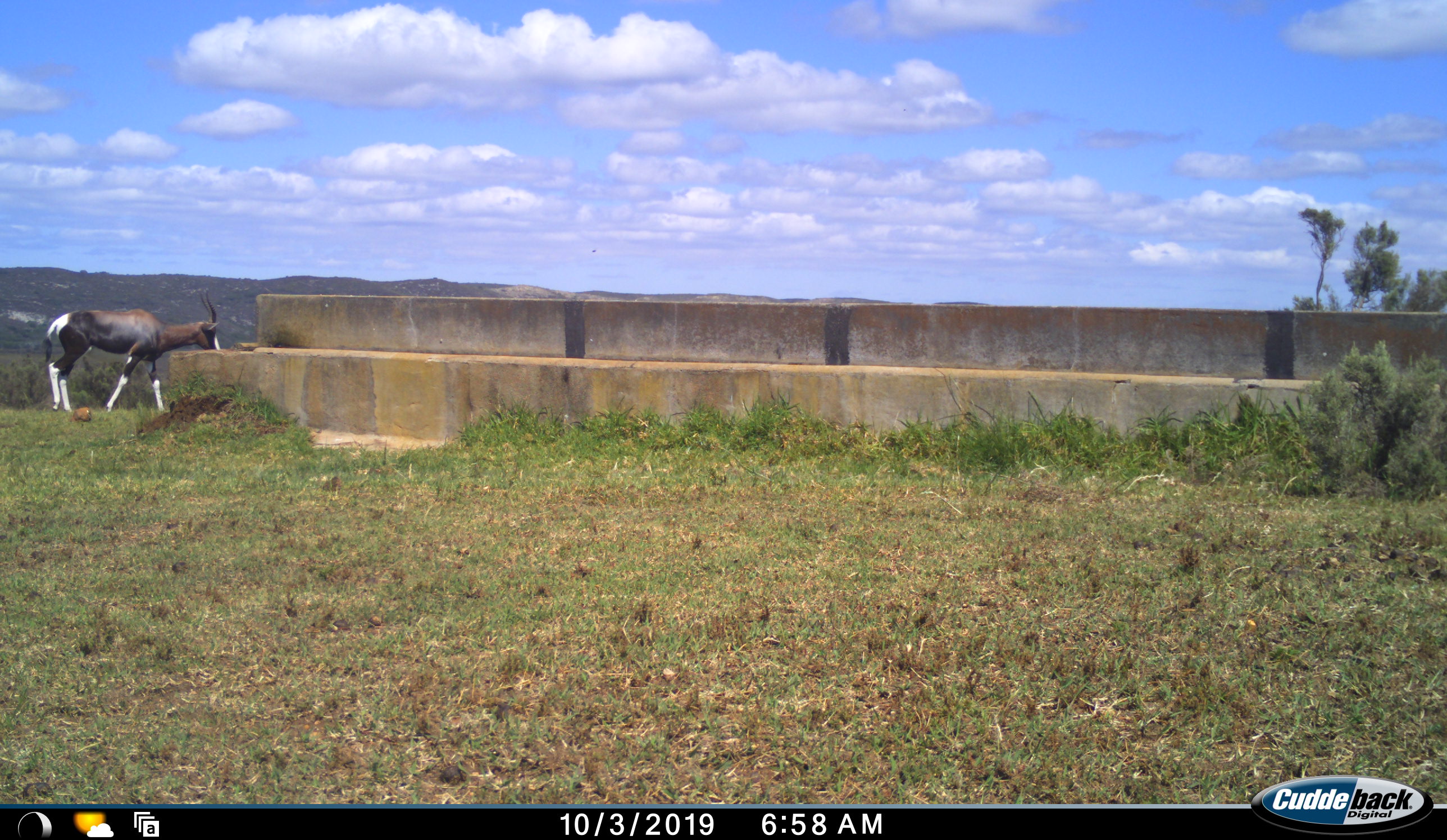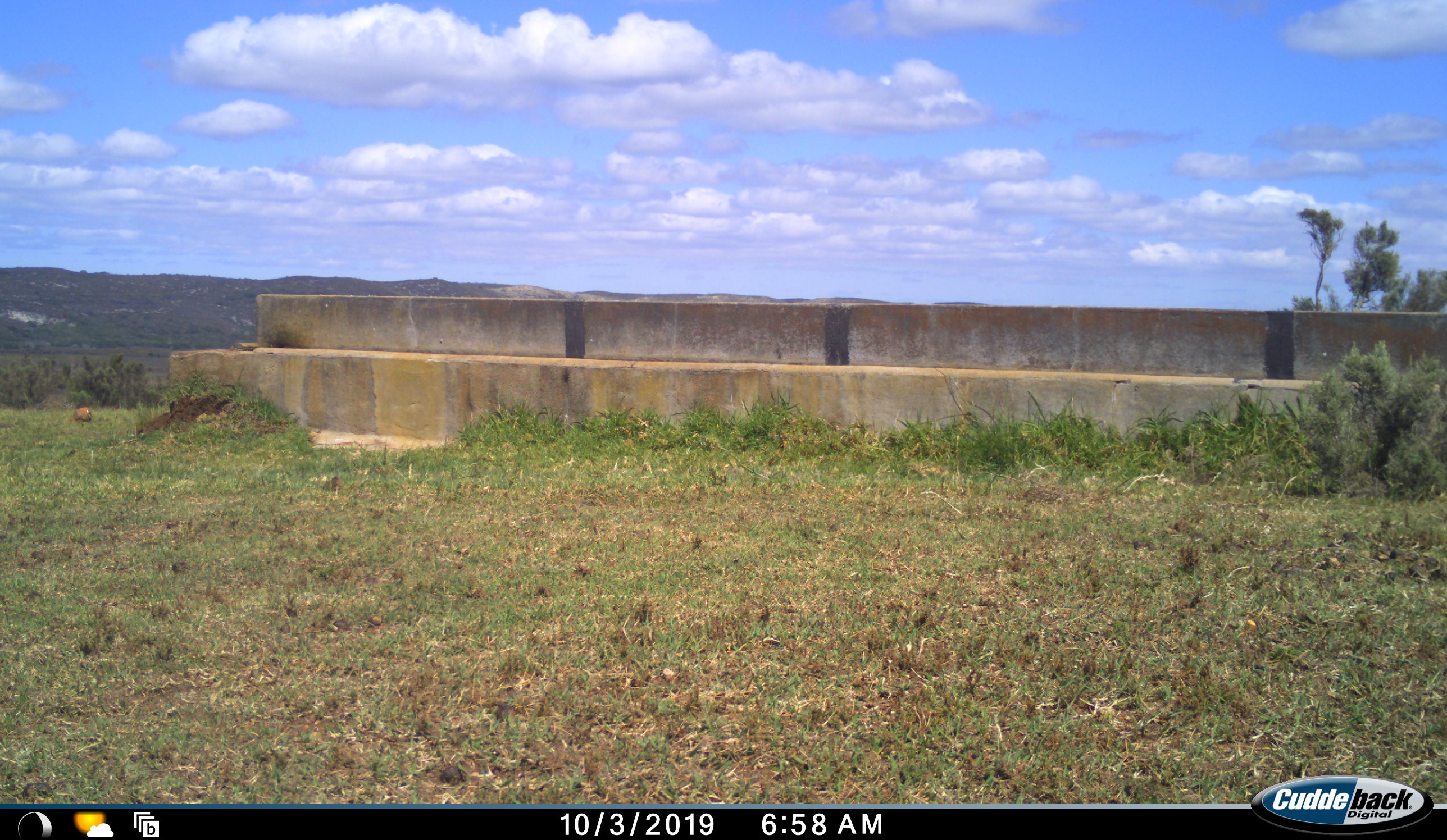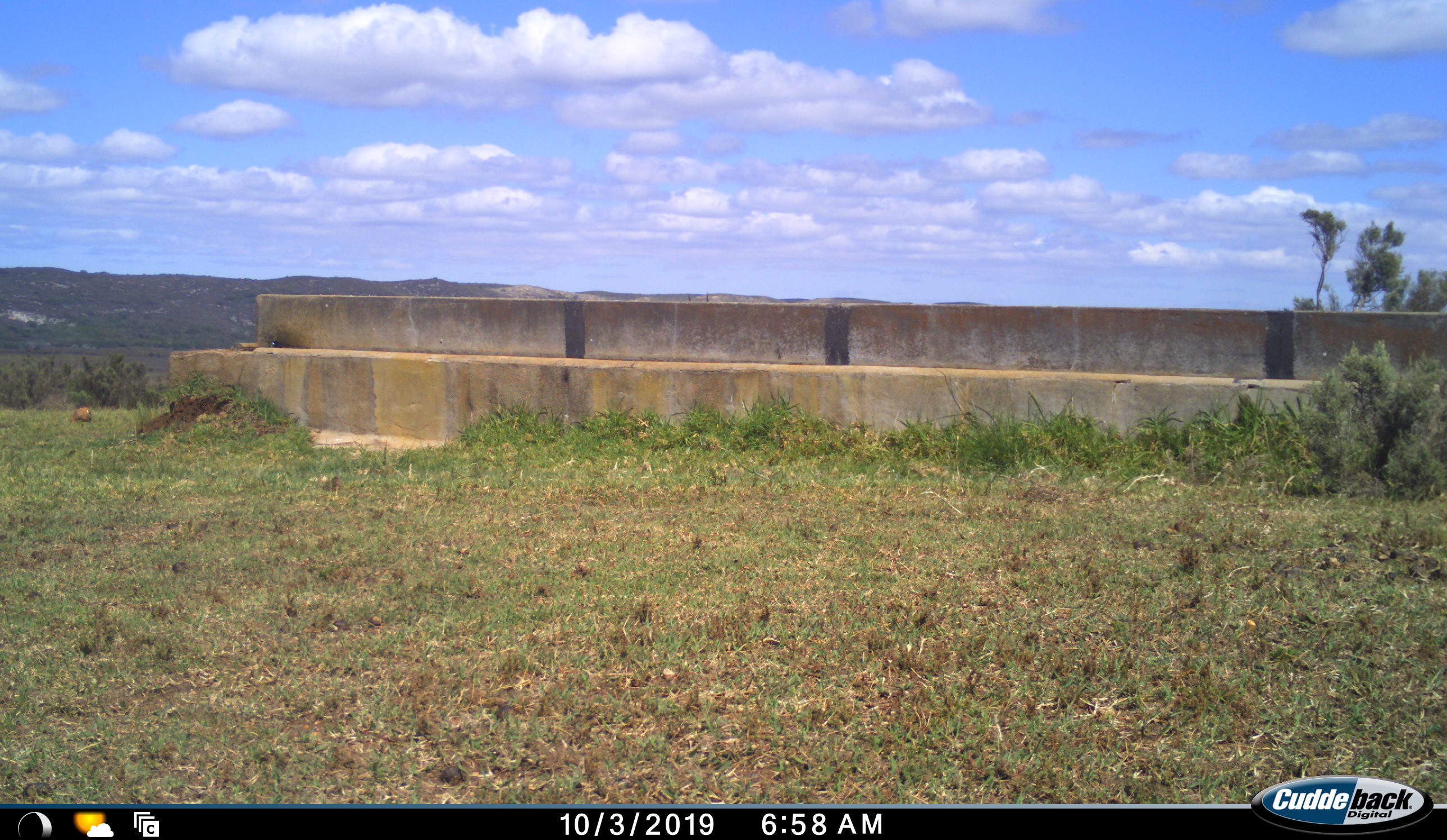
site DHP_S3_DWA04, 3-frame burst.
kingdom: Animalia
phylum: Chordata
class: Mammalia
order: Artiodactyla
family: Bovidae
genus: Damaliscus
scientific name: Damaliscus pygargus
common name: bontebok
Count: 1.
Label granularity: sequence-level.